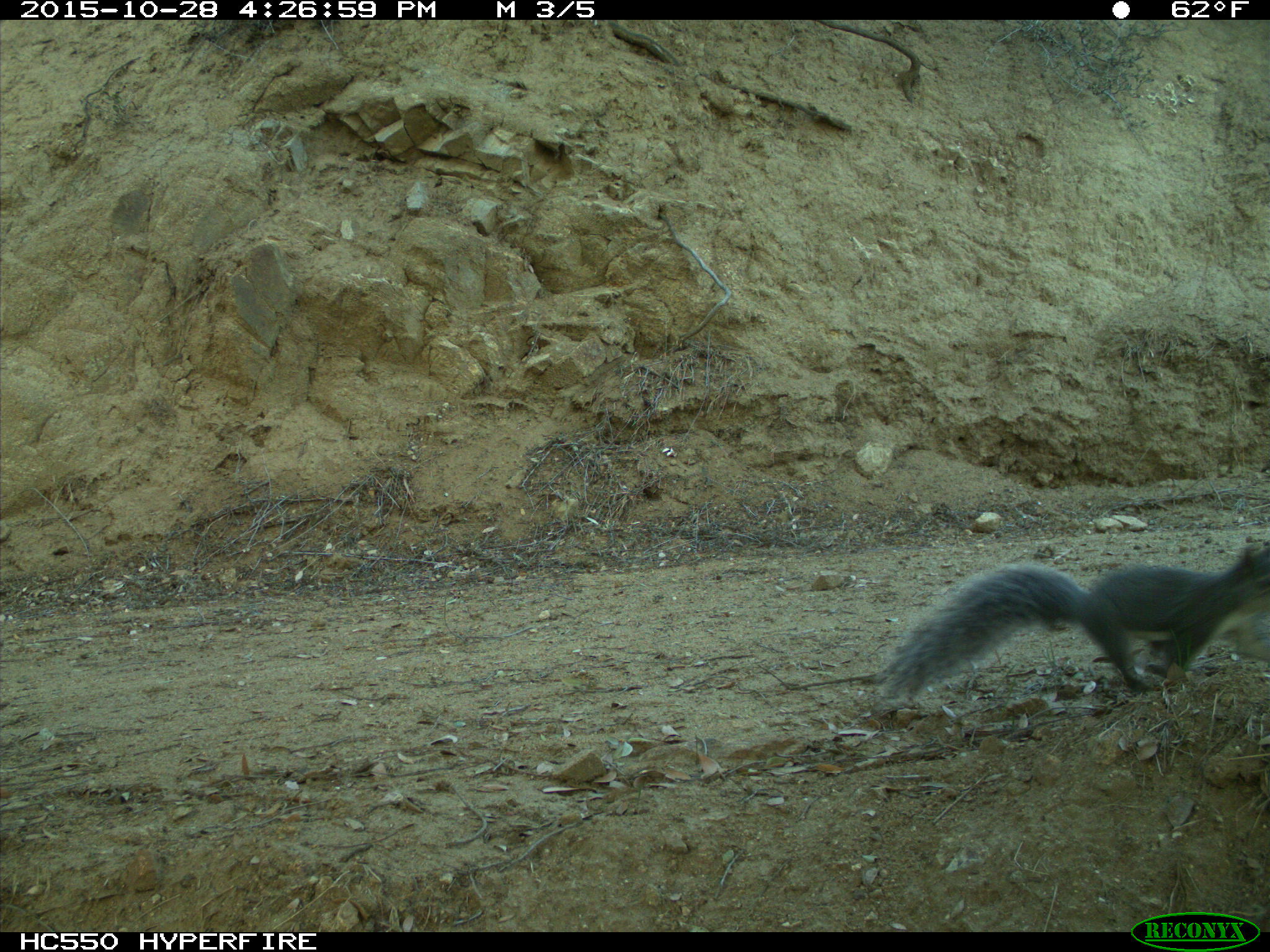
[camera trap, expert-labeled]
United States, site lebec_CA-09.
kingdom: Animalia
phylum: Chordata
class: Mammalia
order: Rodentia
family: Sciuridae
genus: Sciurus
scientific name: Sciurus carolinensis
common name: eastern gray squirrel